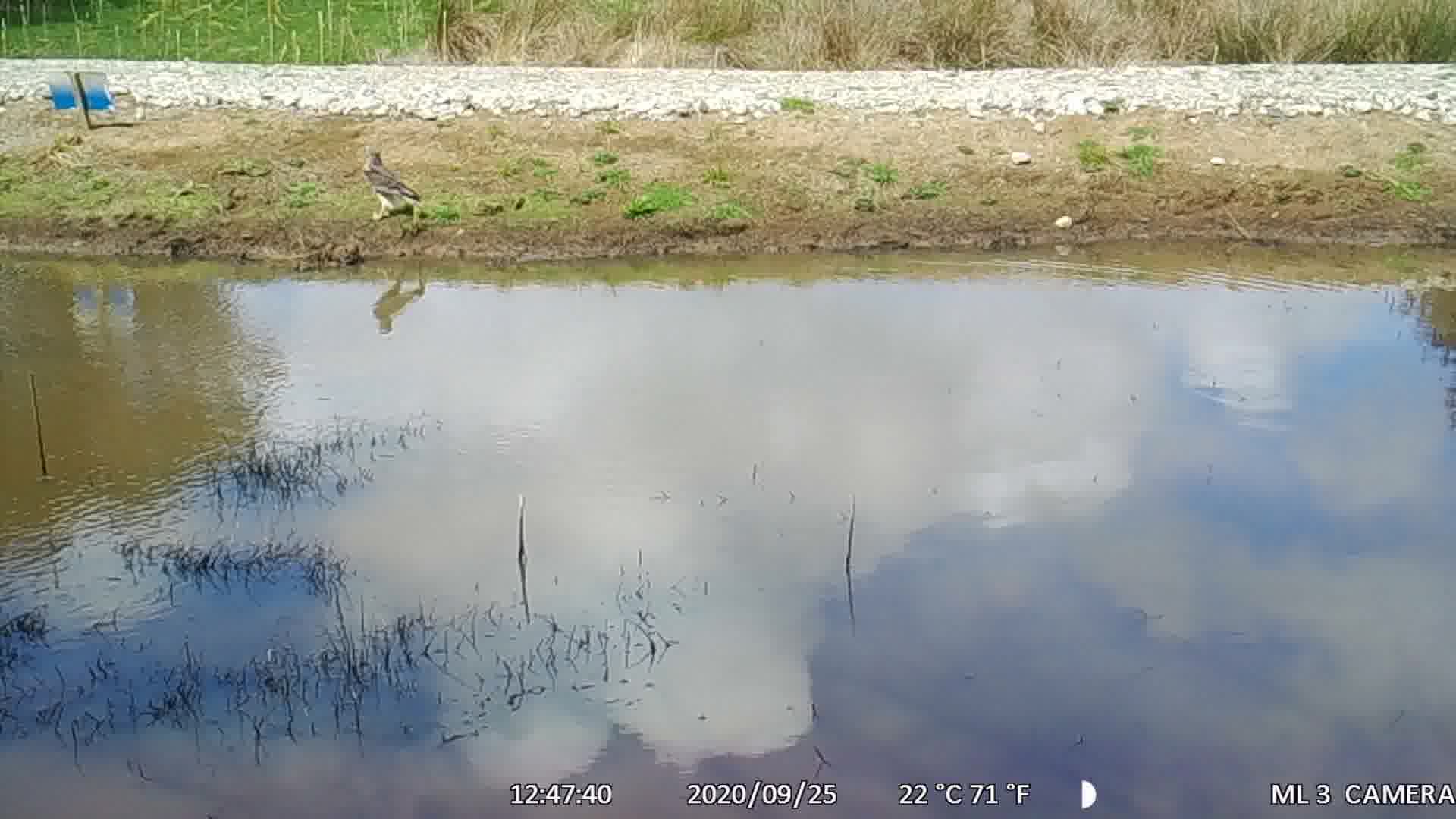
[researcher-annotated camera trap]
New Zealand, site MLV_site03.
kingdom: Animalia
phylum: Chordata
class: Aves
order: Accipitriformes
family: Accipitridae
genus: Circus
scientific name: Circus approximans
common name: swamp harrier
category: harrier